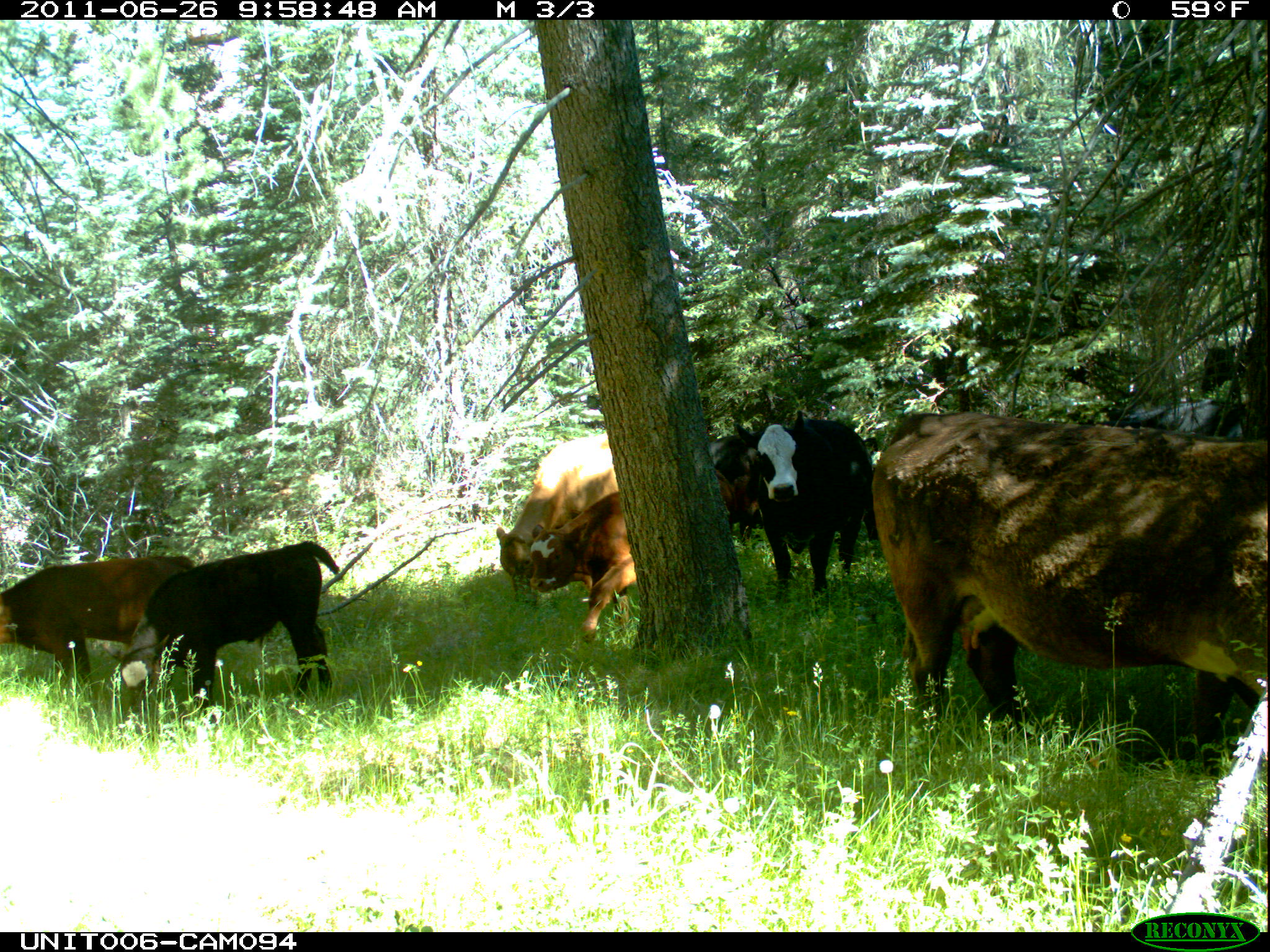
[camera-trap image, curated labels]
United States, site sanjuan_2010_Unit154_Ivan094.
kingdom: Animalia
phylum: Chordata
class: Mammalia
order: Artiodactyla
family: Bovidae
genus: Bos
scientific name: Bos taurus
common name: domestic cow